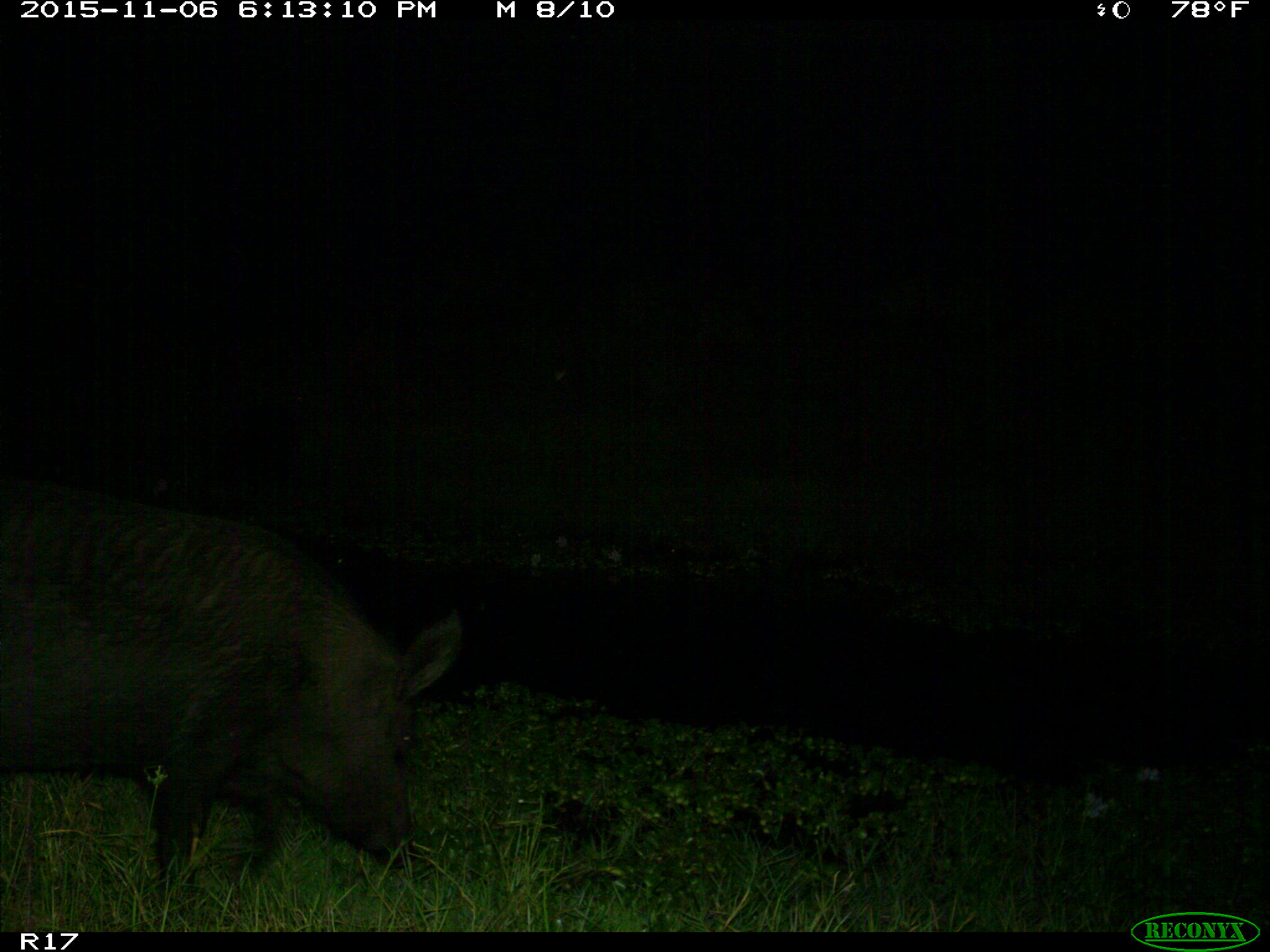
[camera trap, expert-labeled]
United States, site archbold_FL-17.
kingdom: Animalia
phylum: Chordata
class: Mammalia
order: Artiodactyla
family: Suidae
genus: Sus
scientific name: Sus scrofa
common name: wild boar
Sus scrofa (wild boar).